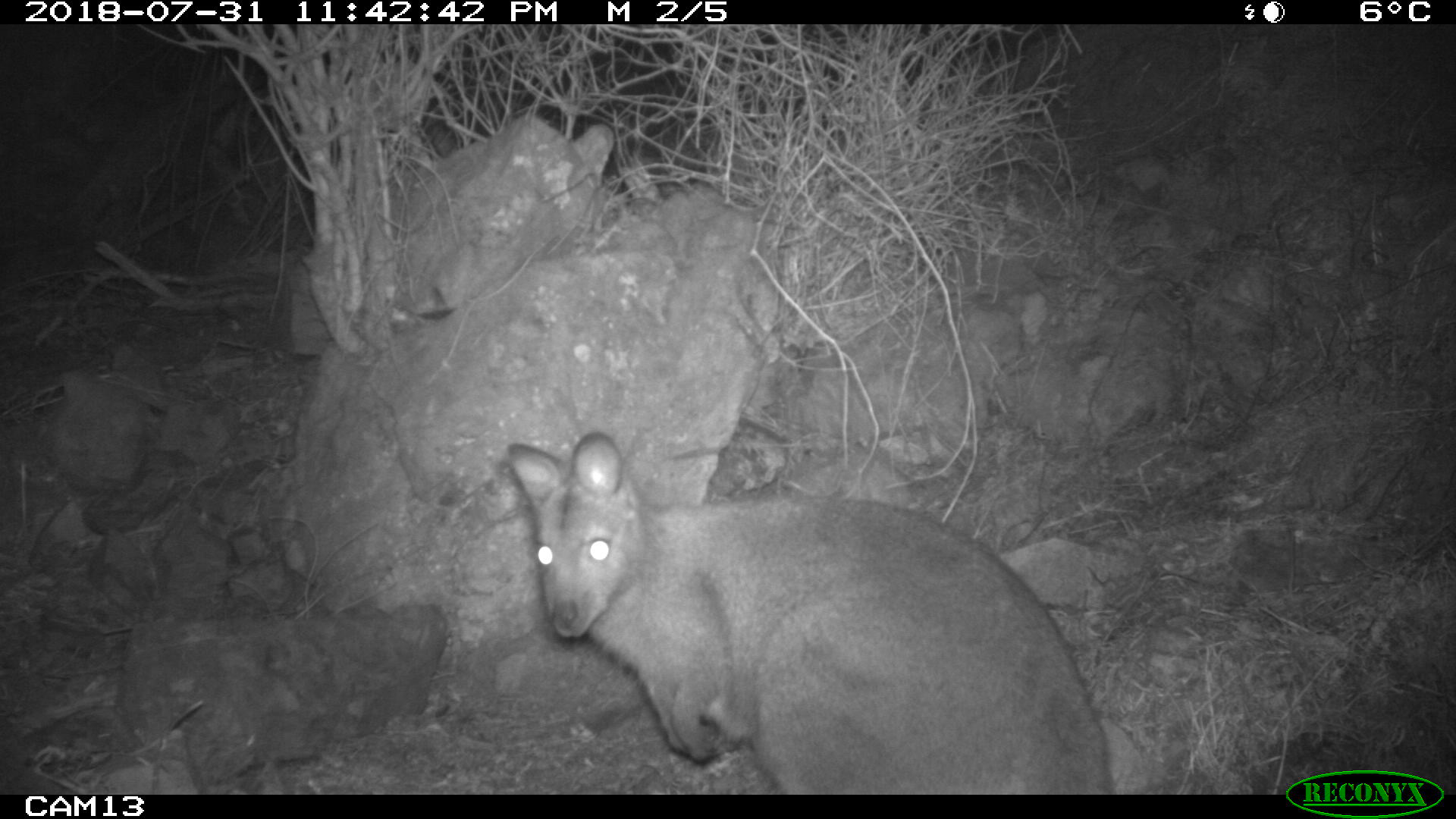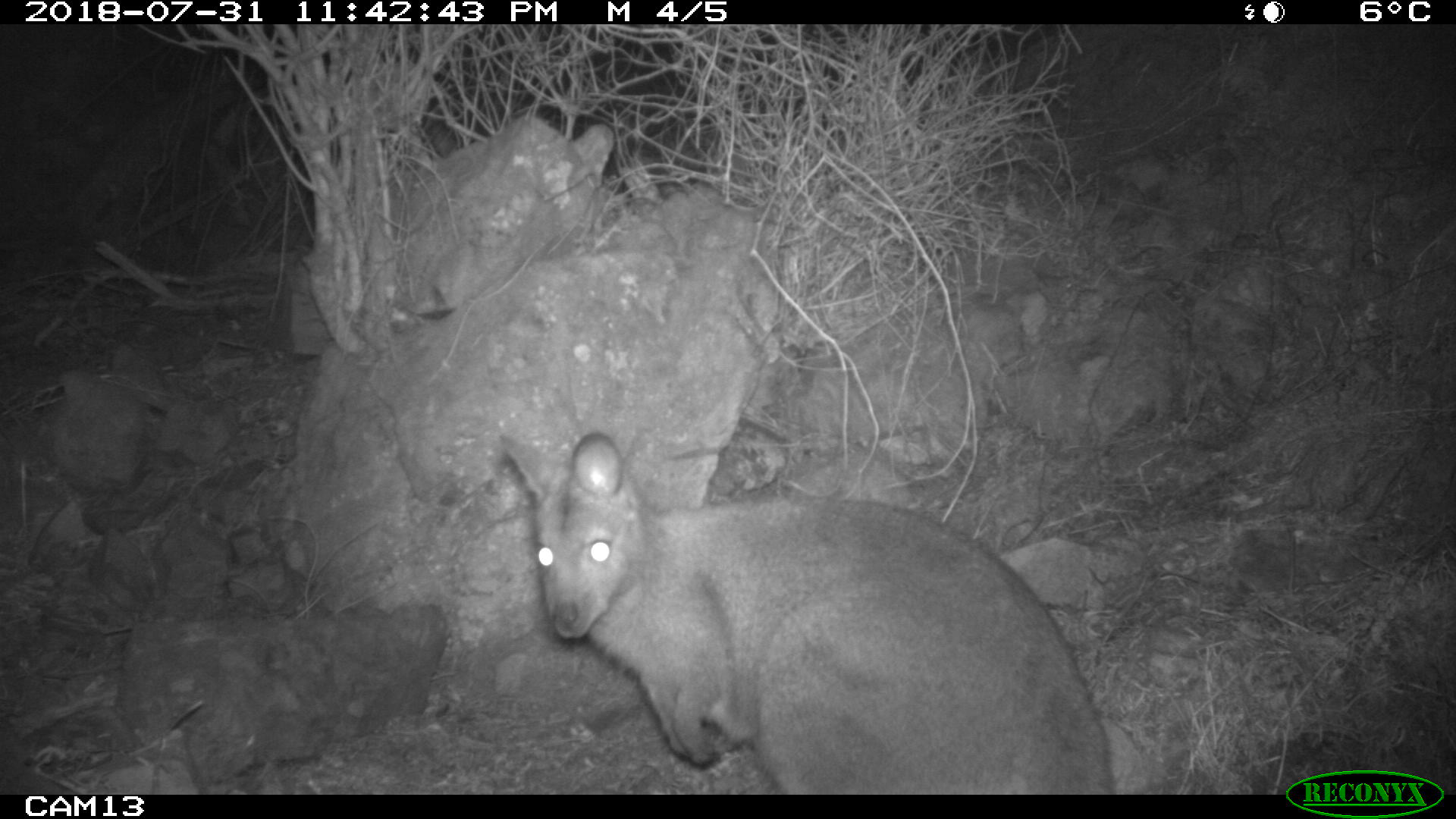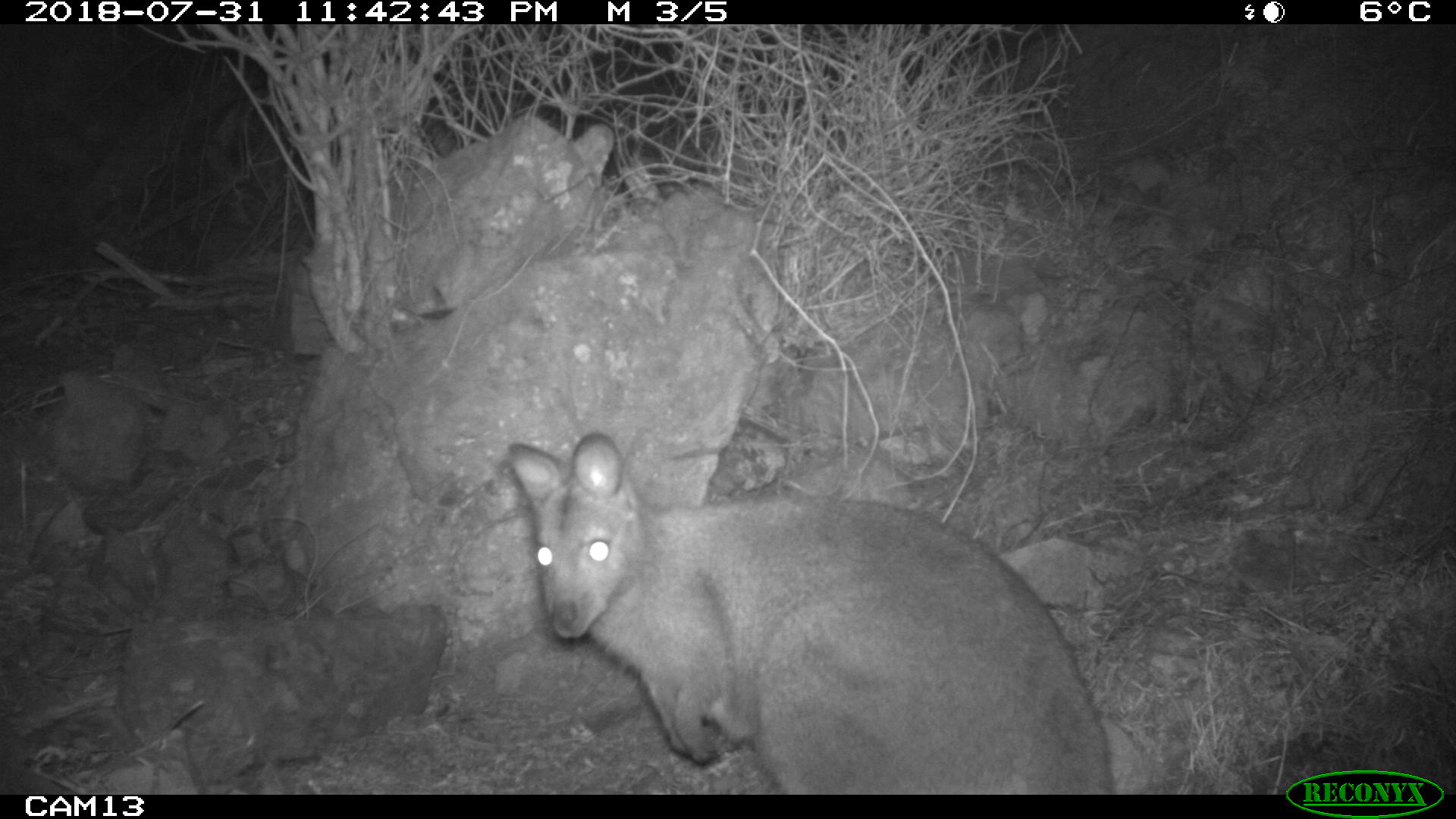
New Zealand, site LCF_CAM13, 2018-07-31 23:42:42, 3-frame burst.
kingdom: Animalia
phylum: Chordata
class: Mammalia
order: Diprotodontia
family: Macropodidae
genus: Notamacropus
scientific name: Notamacropus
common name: wallaby